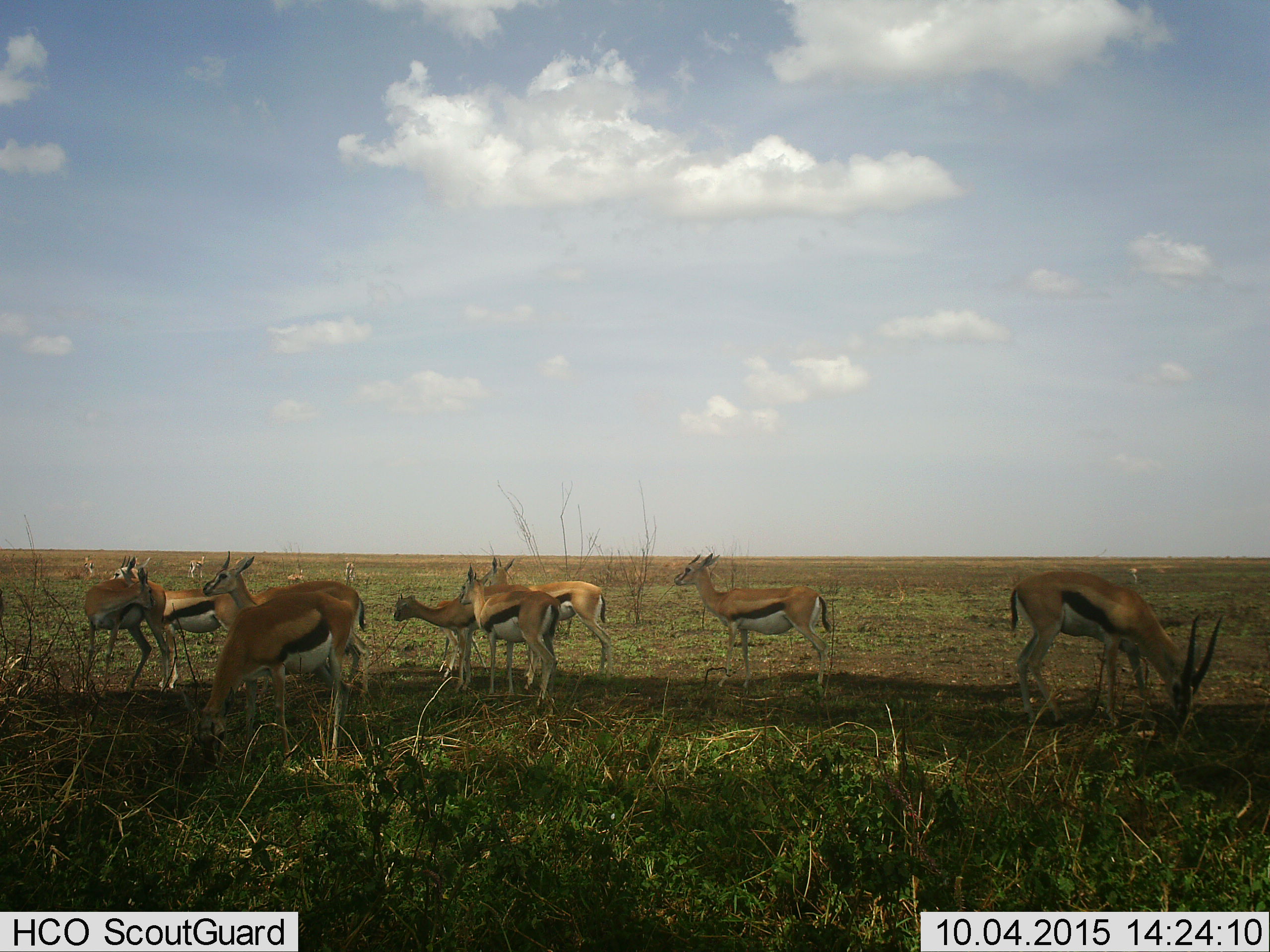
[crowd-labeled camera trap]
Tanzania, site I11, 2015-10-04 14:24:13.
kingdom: Animalia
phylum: Chordata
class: Mammalia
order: Artiodactyla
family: Bovidae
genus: Eudorcas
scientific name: Eudorcas thomsonii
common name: thomson's gazelle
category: gazellethomsons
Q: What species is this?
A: Gazellethomsons (thomson's gazelle) (Eudorcas thomsonii).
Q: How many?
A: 11-50.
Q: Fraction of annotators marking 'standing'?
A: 100%.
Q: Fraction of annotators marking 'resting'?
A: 0%.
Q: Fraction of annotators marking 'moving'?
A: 30%.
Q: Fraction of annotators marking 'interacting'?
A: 10%.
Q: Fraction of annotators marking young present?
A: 20%.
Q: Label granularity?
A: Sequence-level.